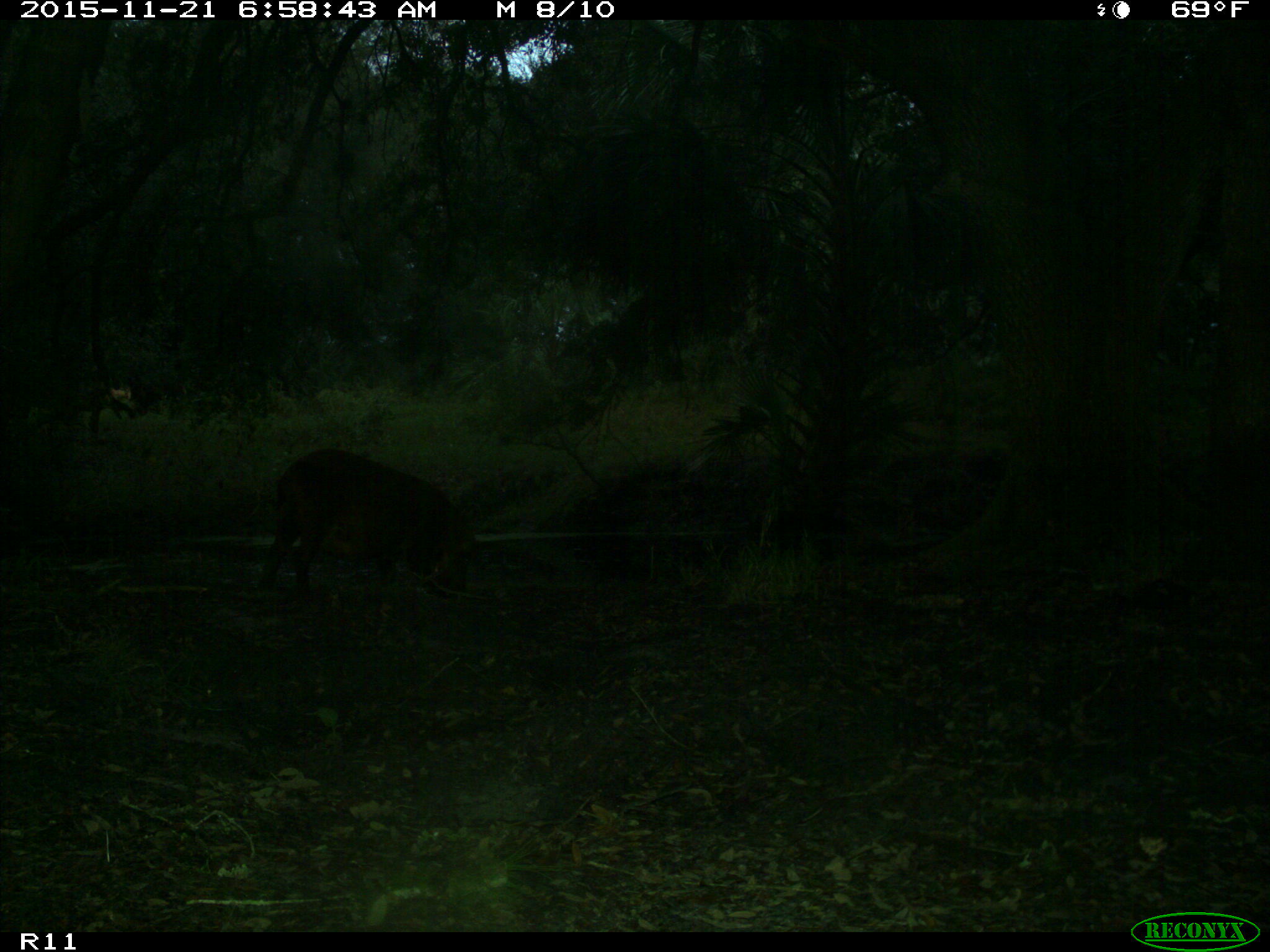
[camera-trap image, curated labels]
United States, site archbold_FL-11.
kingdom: Animalia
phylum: Chordata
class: Mammalia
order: Artiodactyla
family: Suidae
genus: Sus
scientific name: Sus scrofa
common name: wild boar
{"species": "Sus scrofa (wild boar)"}